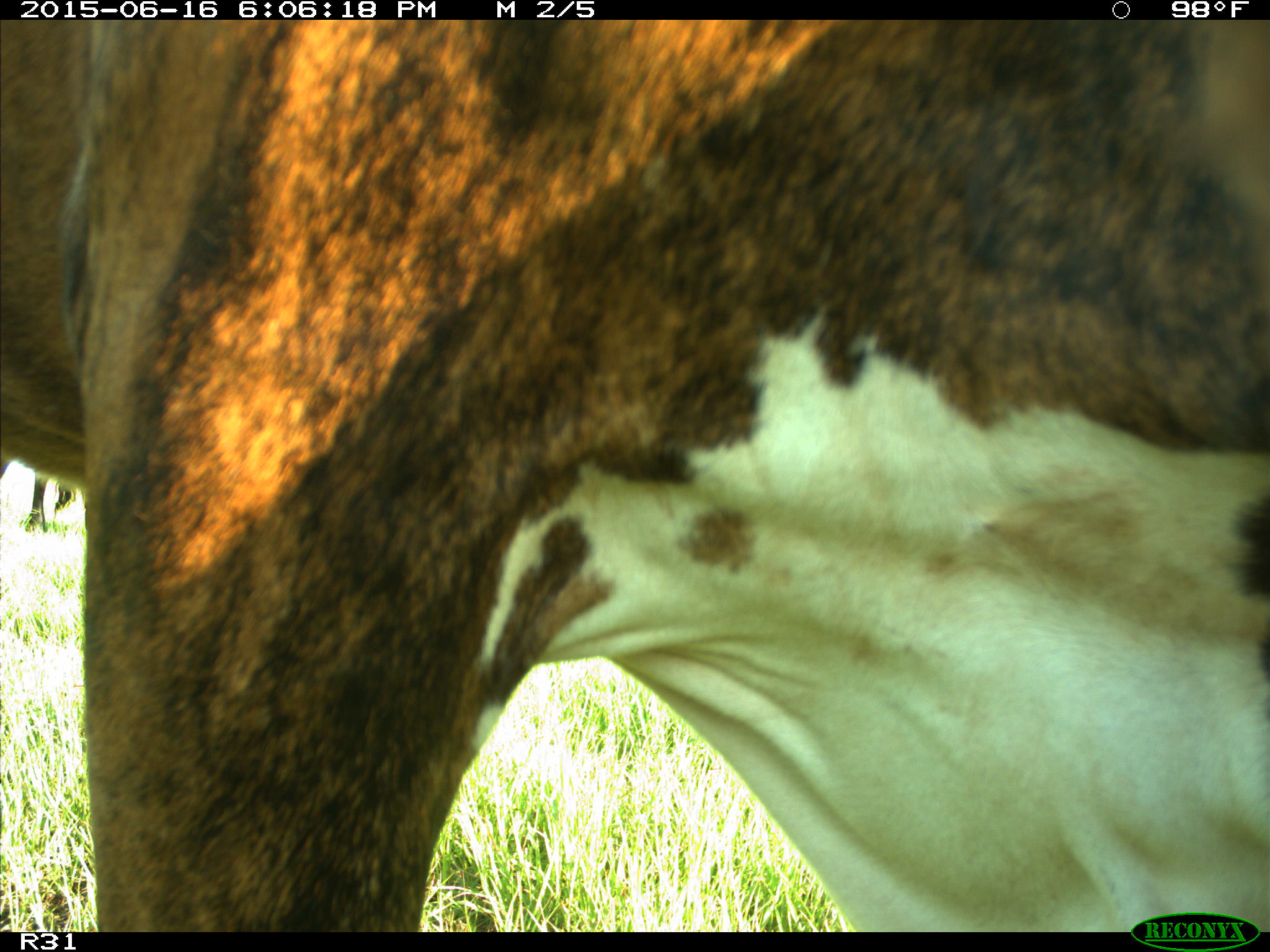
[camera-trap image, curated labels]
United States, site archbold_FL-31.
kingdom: Animalia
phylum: Chordata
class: Mammalia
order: Artiodactyla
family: Bovidae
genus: Bos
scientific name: Bos taurus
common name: domestic cow